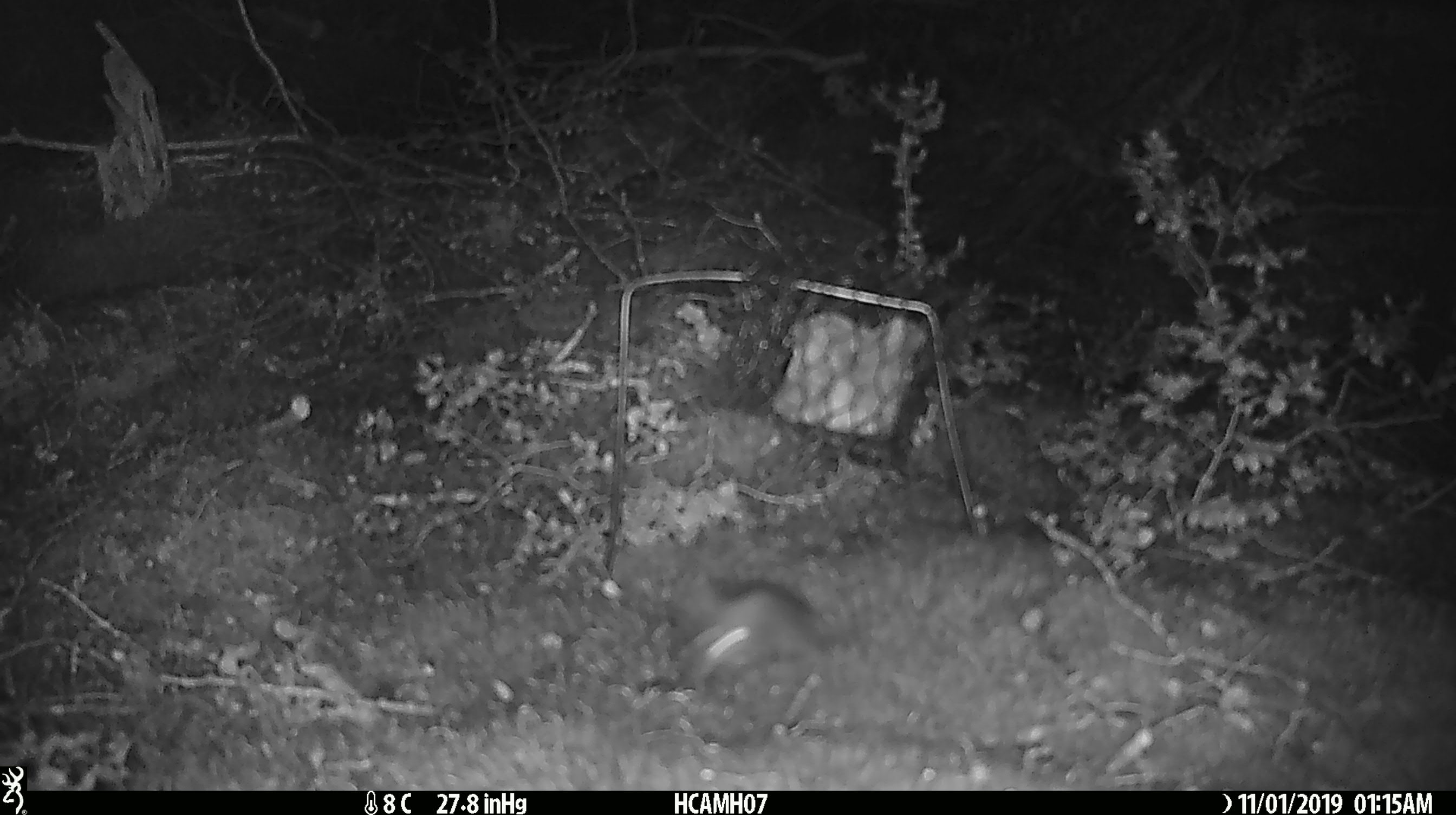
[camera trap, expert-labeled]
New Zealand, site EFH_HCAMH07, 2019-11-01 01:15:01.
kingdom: Animalia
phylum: Chordata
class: Mammalia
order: Rodentia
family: Muridae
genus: Mus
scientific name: Mus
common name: mouse